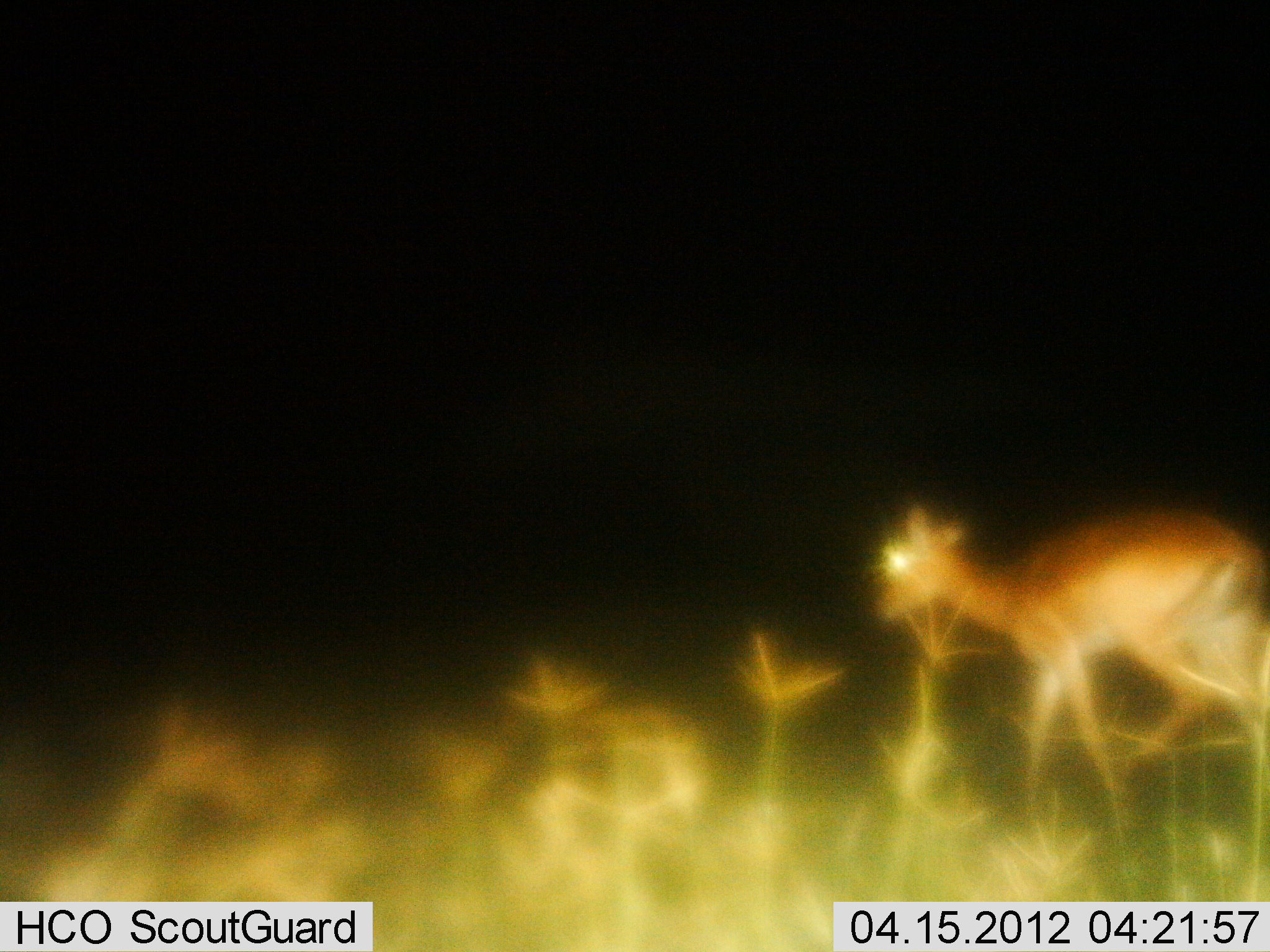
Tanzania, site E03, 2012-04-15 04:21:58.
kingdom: Animalia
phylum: Chordata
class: Mammalia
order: Artiodactyla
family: Bovidae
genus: Madoqua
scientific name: Madoqua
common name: dikdik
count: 1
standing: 27%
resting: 0%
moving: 73%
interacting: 0%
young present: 0%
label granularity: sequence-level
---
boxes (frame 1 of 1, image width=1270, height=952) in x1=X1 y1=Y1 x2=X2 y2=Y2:
animal: x1=867 y1=499 x2=1270 y2=774